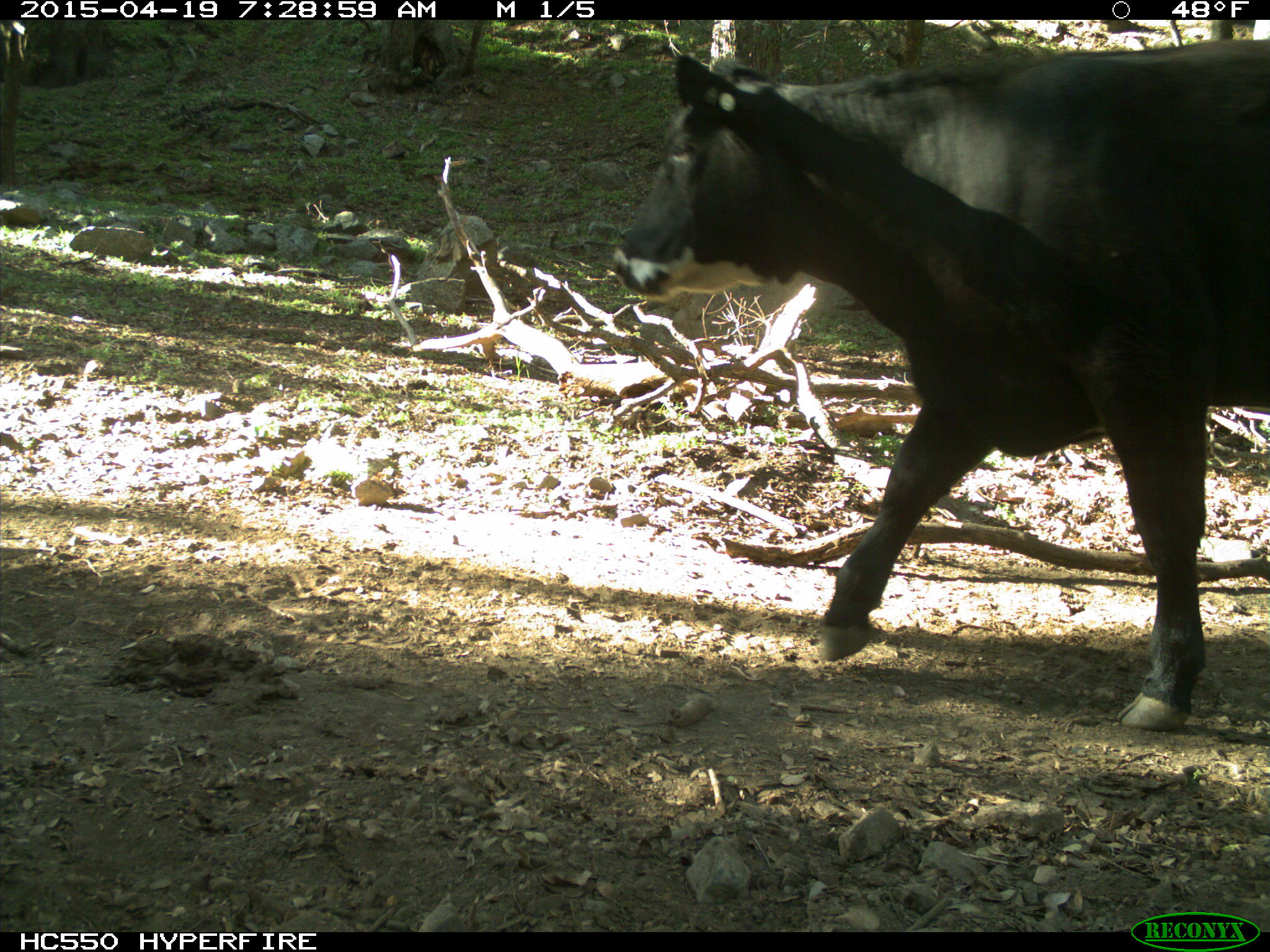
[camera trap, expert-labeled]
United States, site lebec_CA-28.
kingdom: Animalia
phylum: Chordata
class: Mammalia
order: Artiodactyla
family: Bovidae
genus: Bos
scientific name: Bos taurus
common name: domestic cow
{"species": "Bos taurus (domestic cow)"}